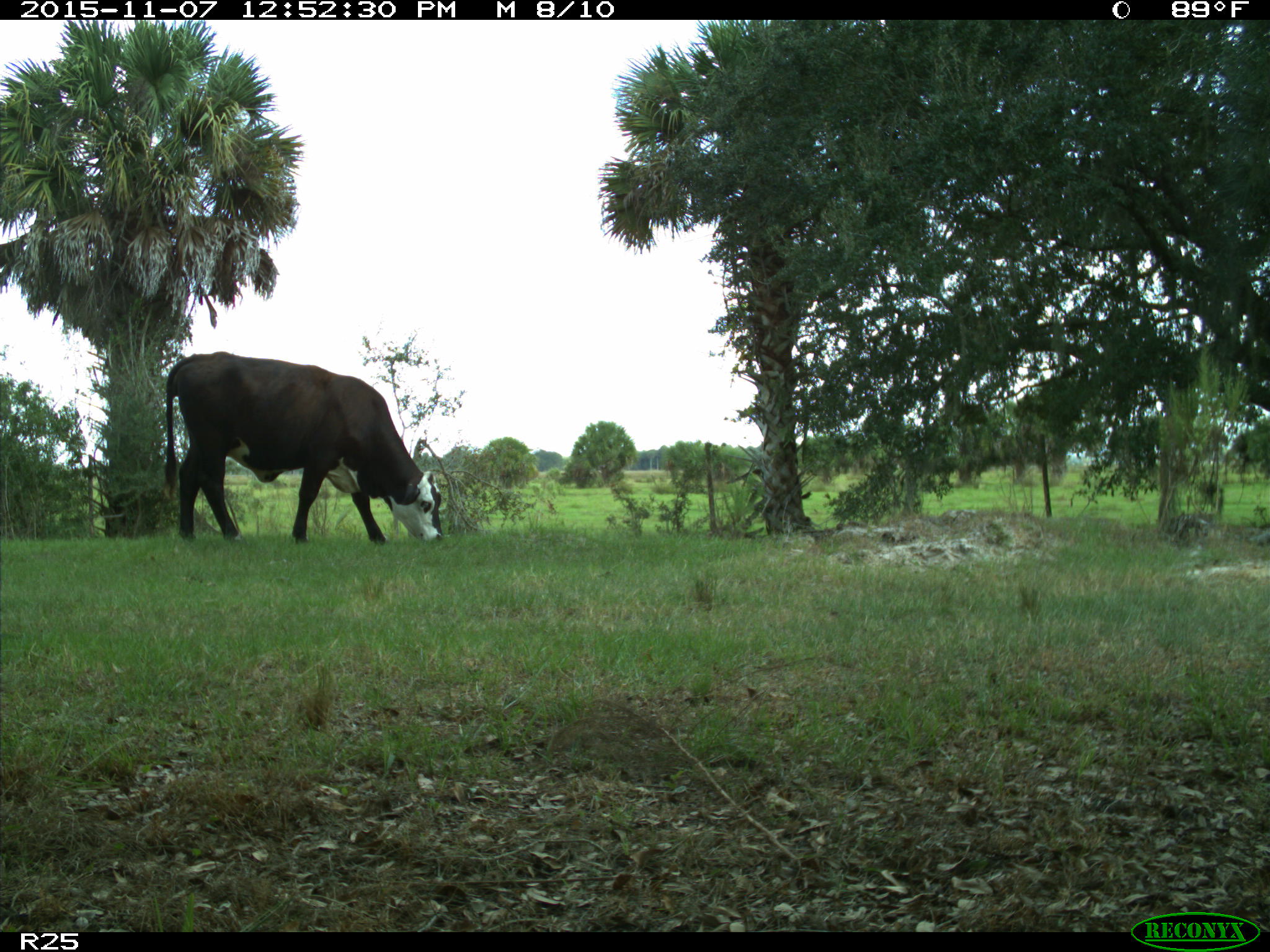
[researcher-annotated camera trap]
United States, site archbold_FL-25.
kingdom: Animalia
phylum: Chordata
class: Mammalia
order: Artiodactyla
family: Bovidae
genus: Bos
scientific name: Bos taurus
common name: domestic cow